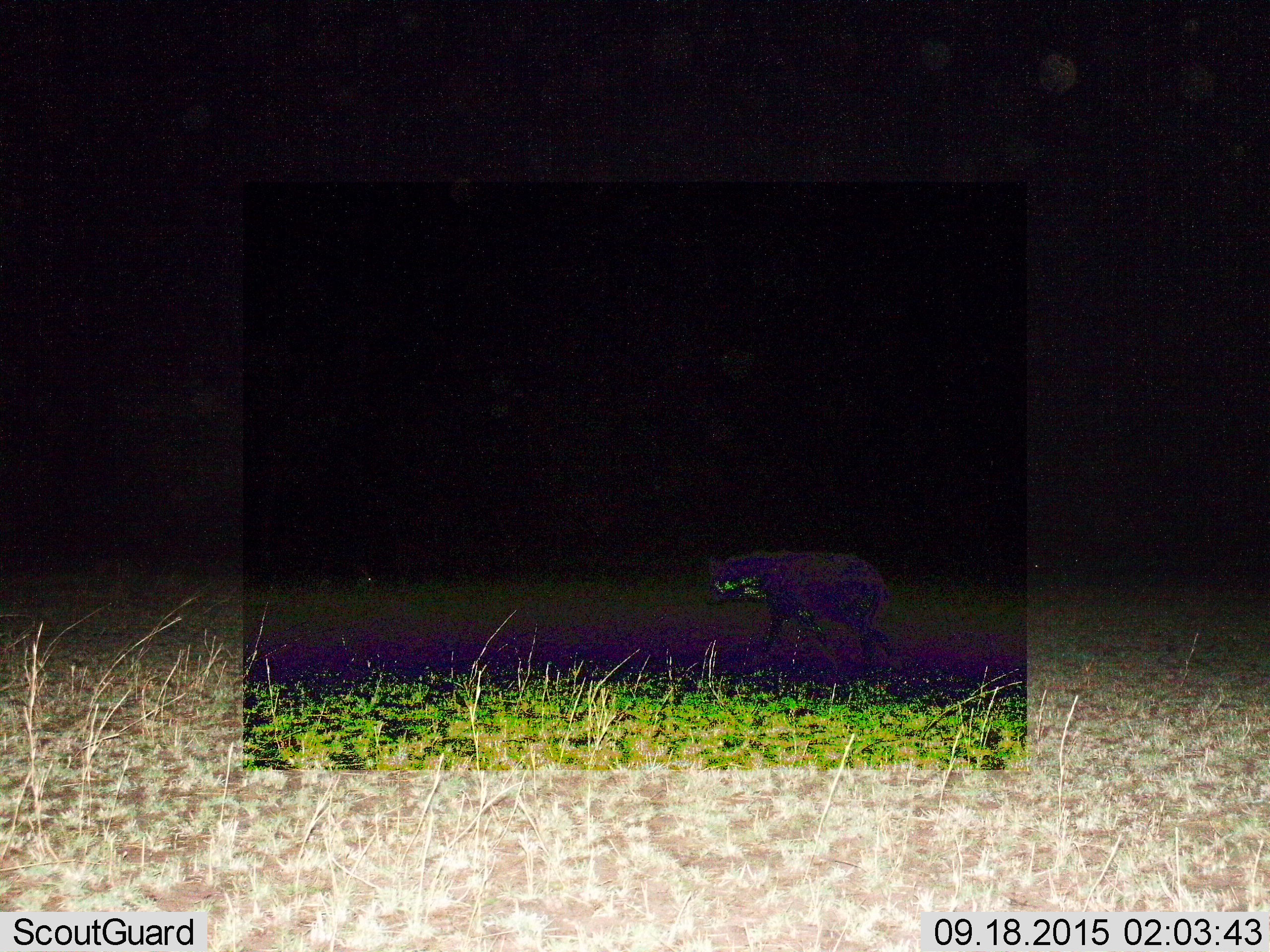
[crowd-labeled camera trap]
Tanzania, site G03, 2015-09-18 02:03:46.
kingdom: Animalia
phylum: Chordata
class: Mammalia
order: Carnivora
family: Hyaenidae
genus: Crocuta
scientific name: Crocuta crocuta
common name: spotted hyena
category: hyenaspotted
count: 1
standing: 30%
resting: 0%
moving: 70%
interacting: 0%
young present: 0%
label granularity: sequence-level